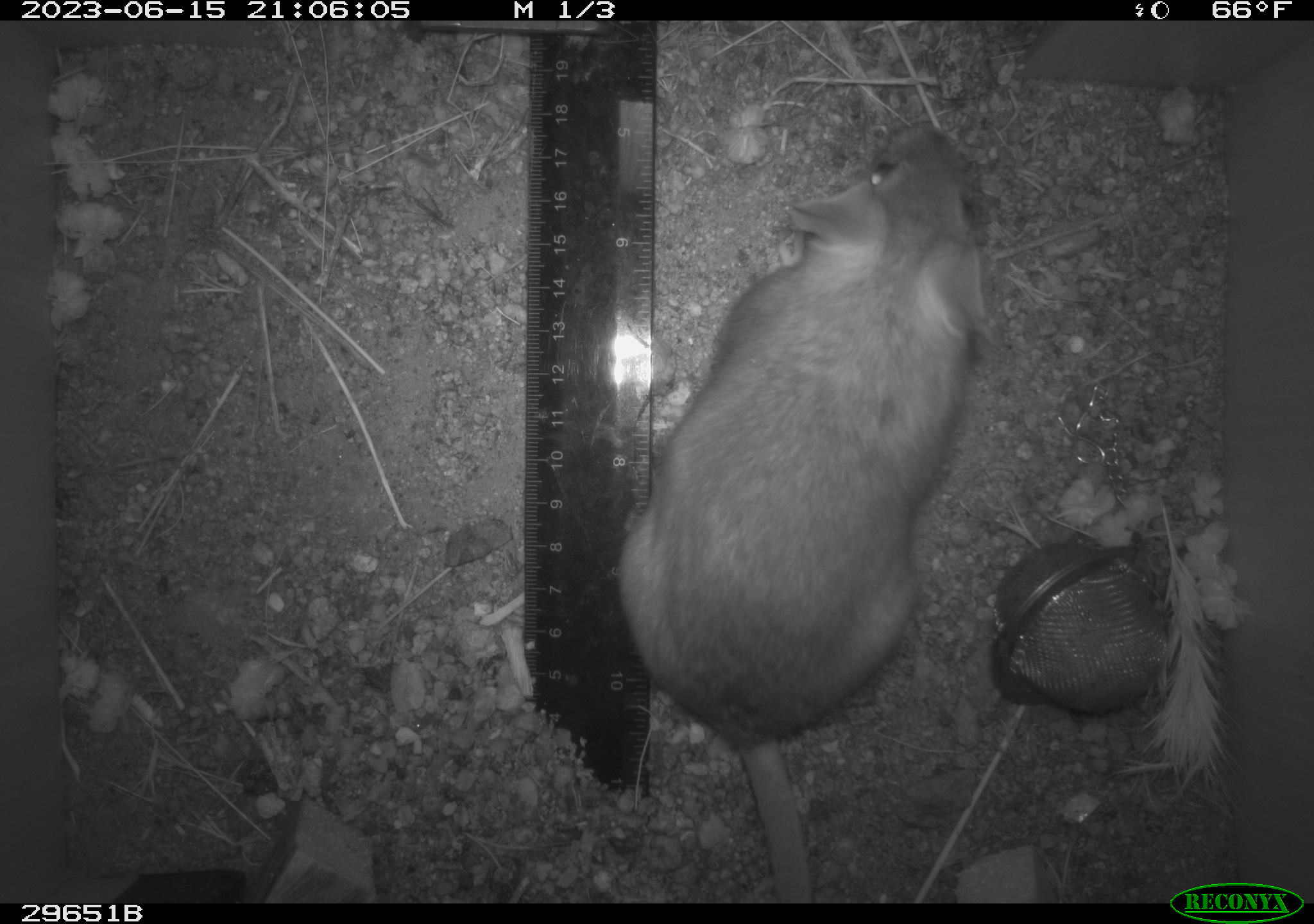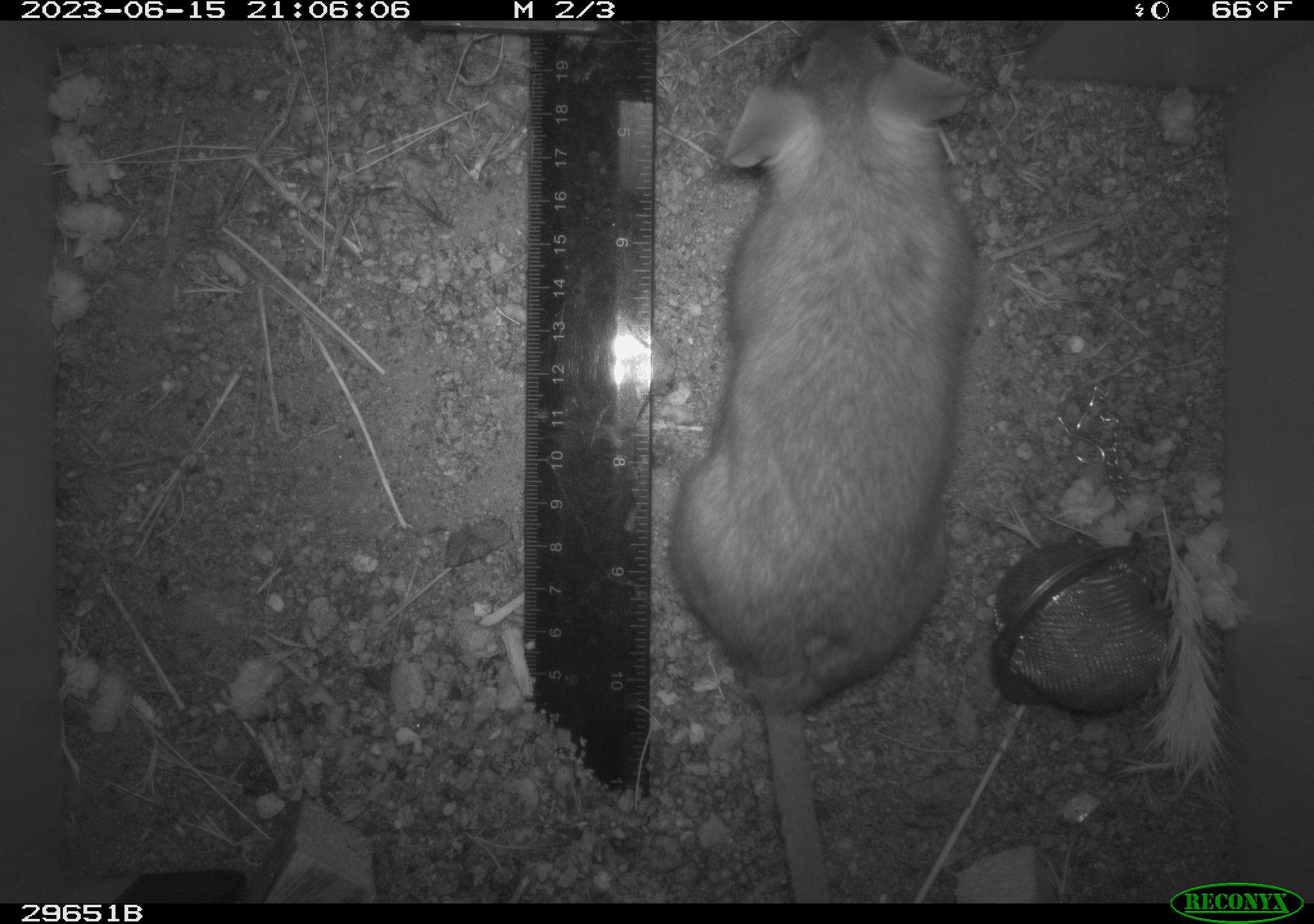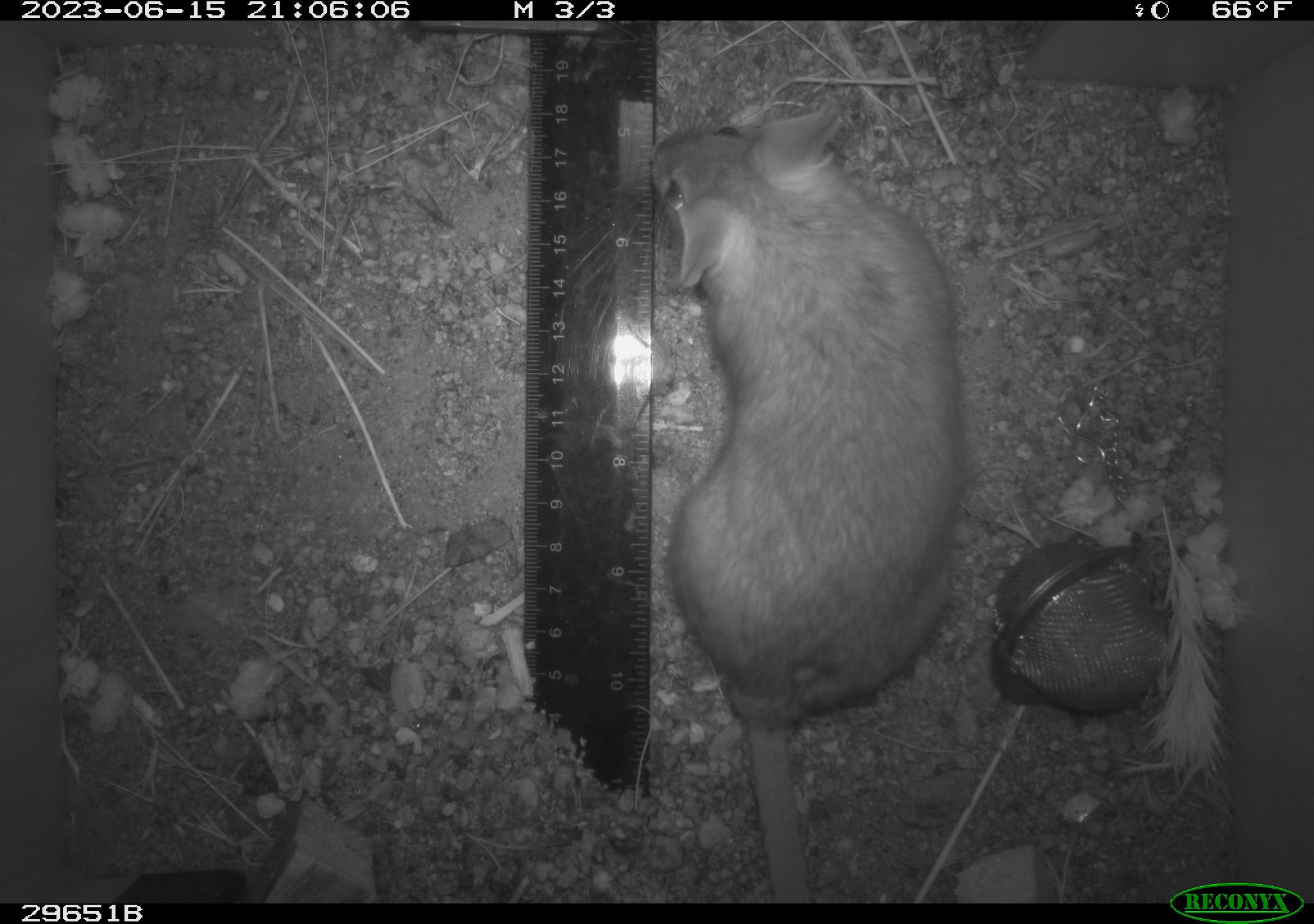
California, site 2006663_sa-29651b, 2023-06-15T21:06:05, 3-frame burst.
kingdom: Animalia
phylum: Chordata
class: Mammalia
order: Rodentia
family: Cricetidae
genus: Neotoma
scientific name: Neotoma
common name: pack rat or woodrat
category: neotoma species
Neotoma species (pack rat or woodrat) (Neotoma).